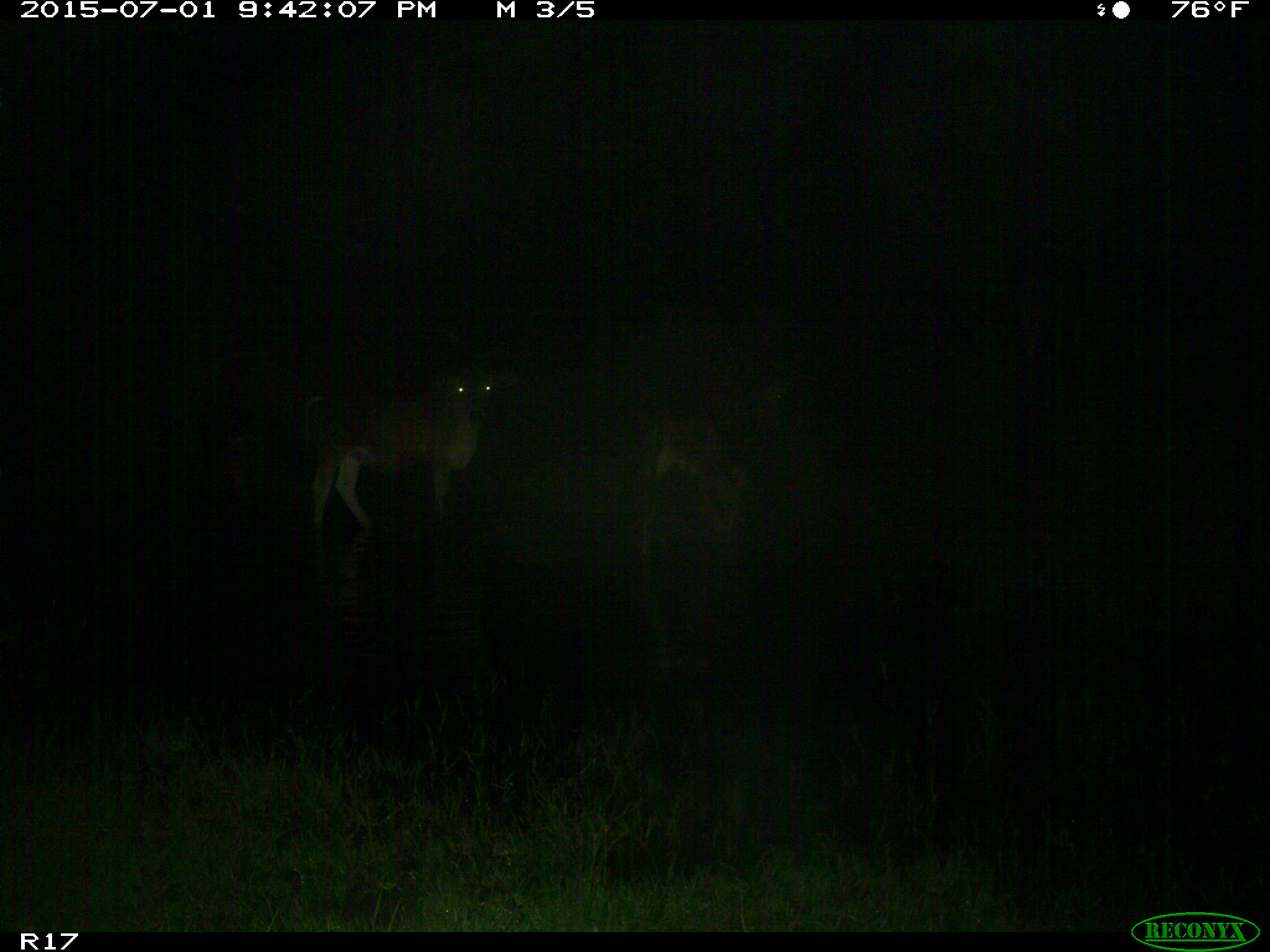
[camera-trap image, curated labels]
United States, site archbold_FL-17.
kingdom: Animalia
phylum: Chordata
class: Mammalia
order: Artiodactyla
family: Bovidae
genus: Bos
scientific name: Bos taurus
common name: domestic cow